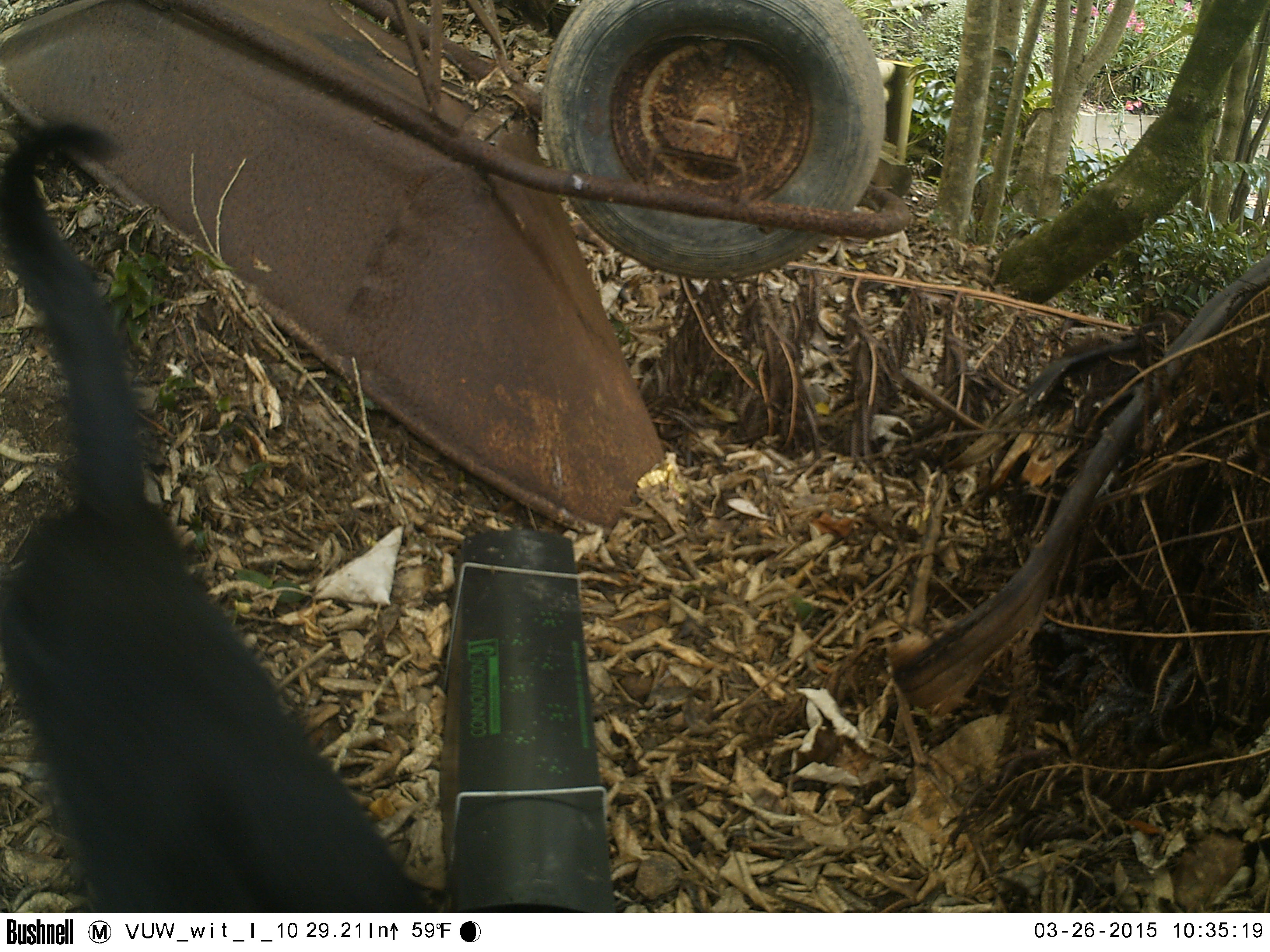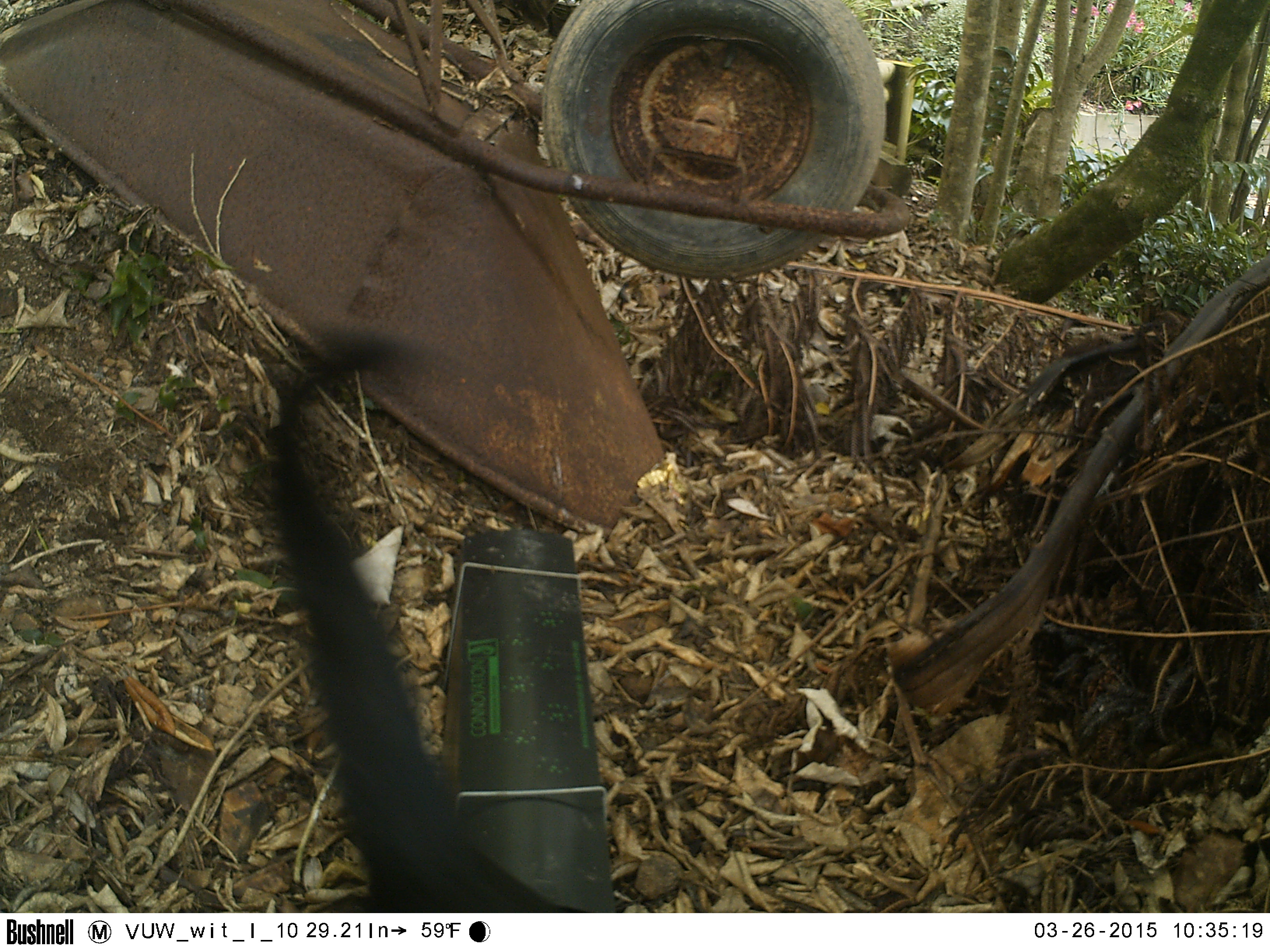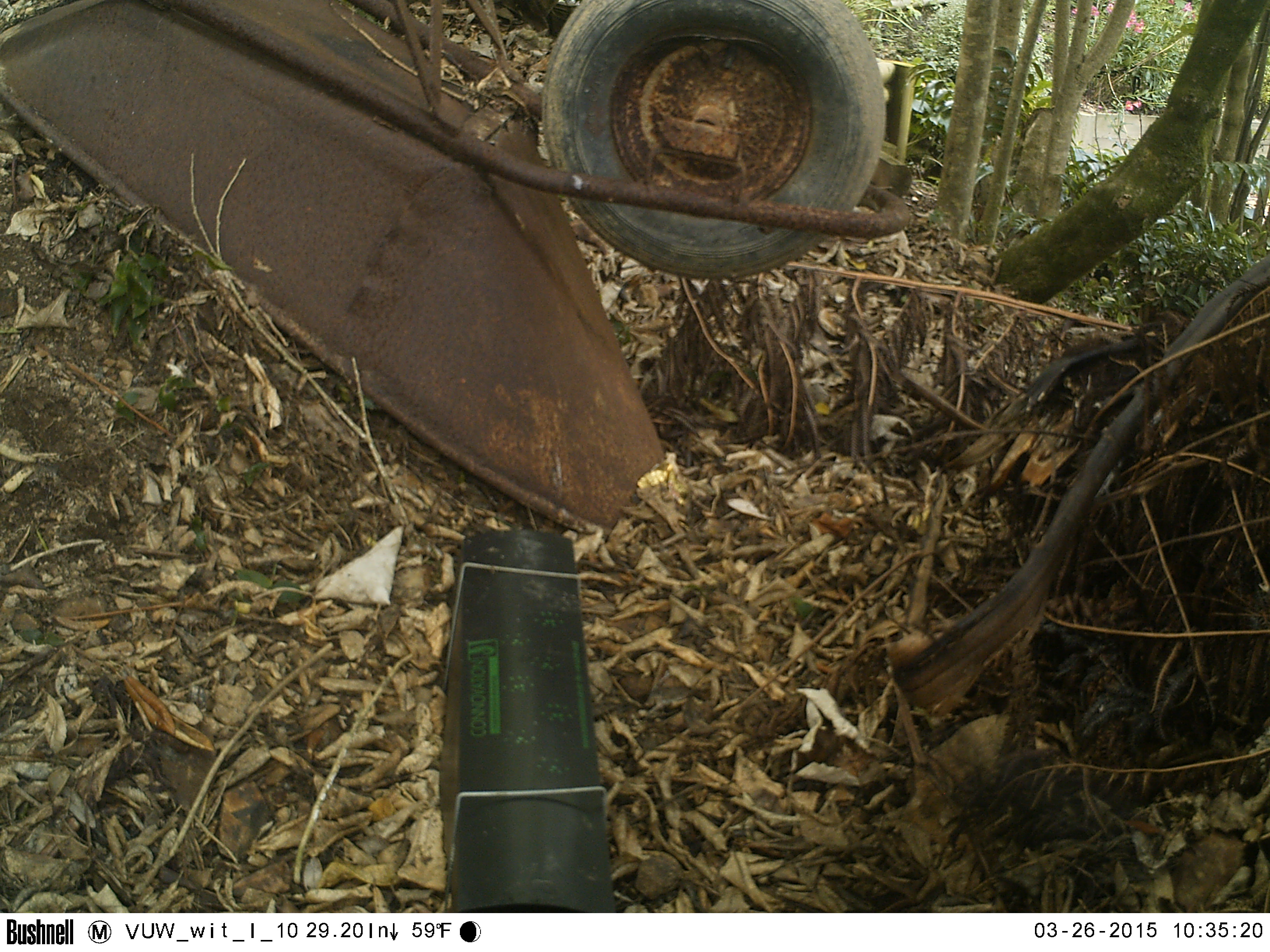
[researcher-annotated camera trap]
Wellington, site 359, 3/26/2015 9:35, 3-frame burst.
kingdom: Animalia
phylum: Chordata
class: Mammalia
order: Carnivora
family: Felidae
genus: Felis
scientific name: Felis catus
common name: cat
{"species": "cat (Felis catus)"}